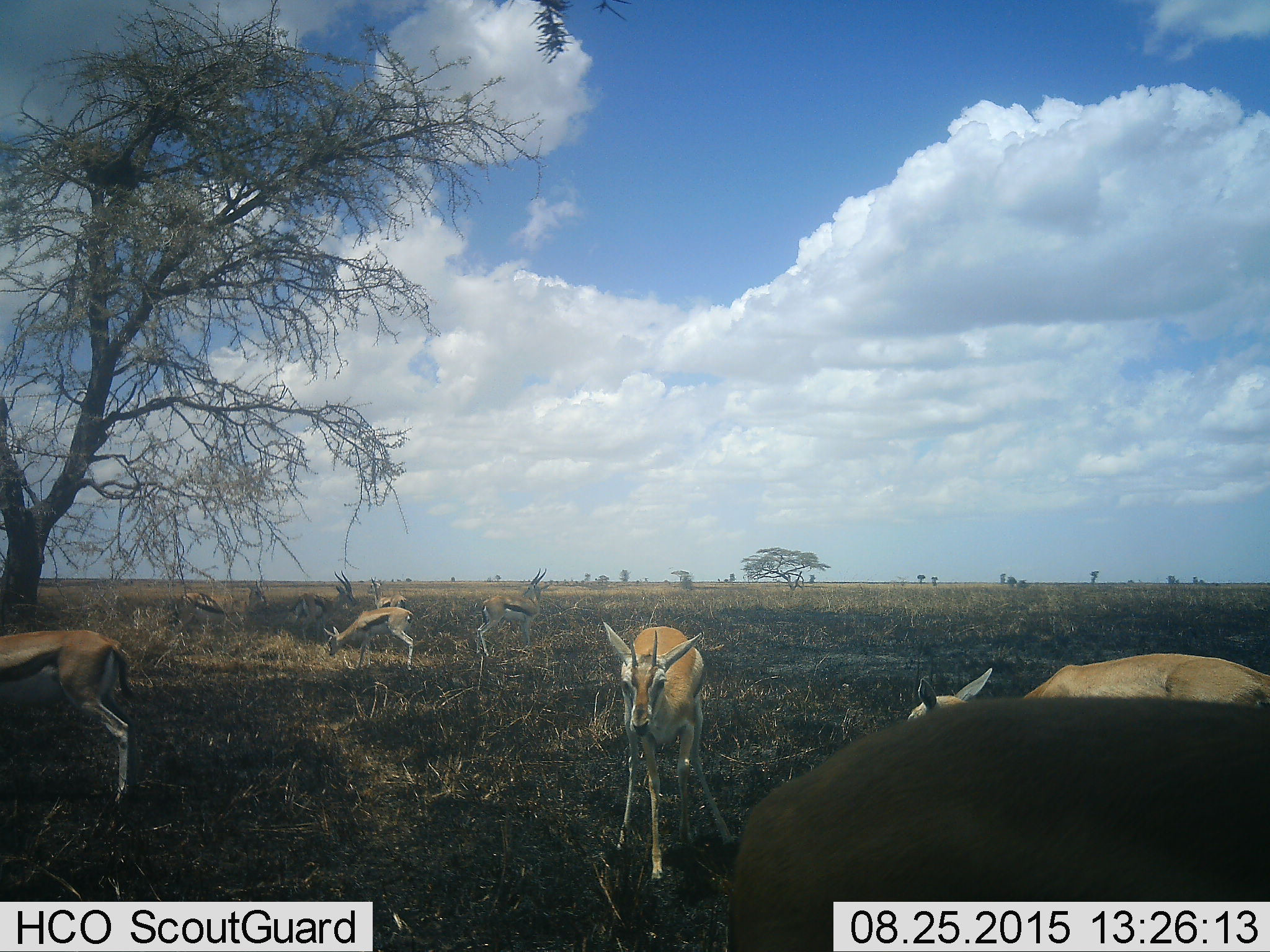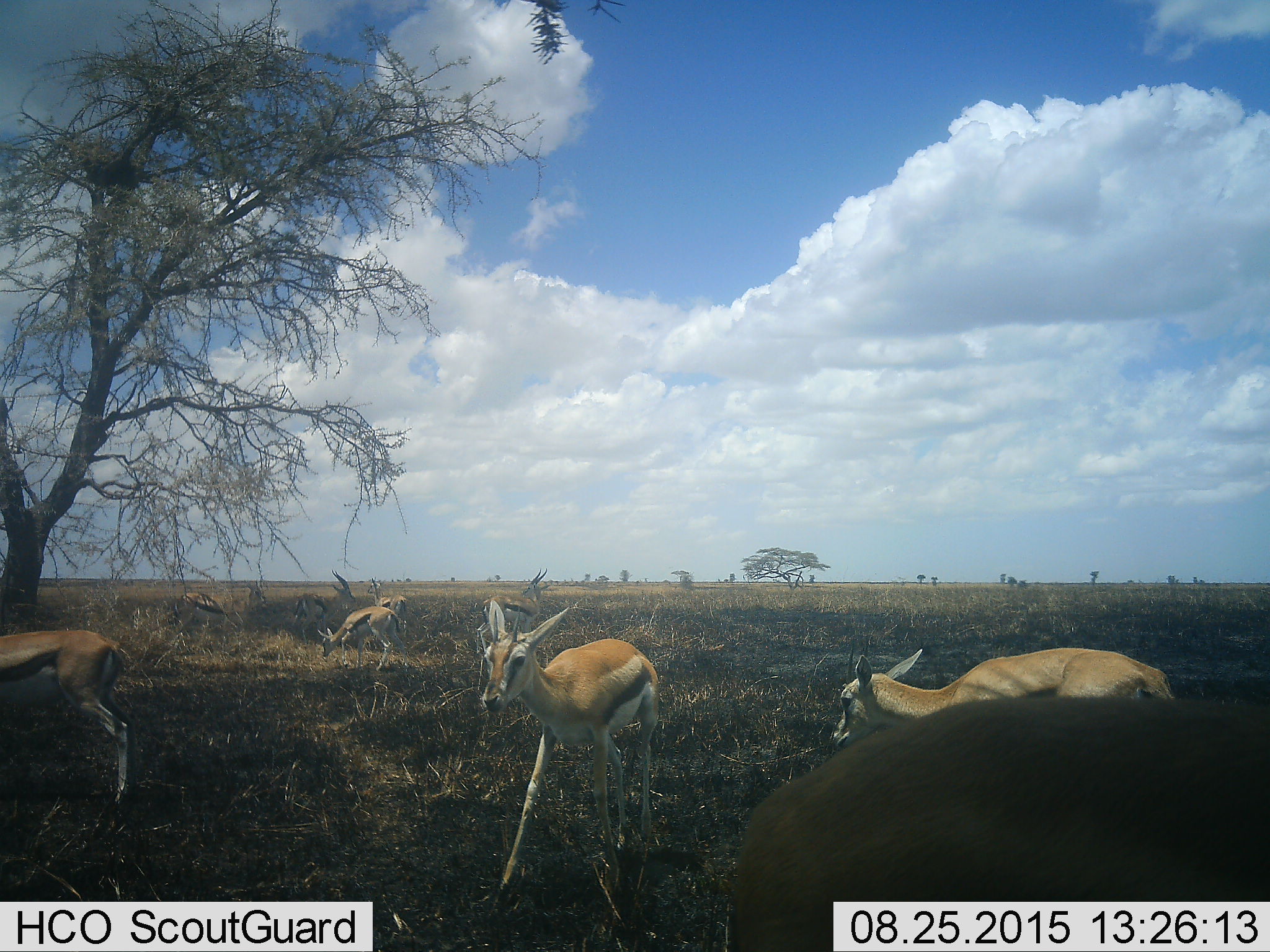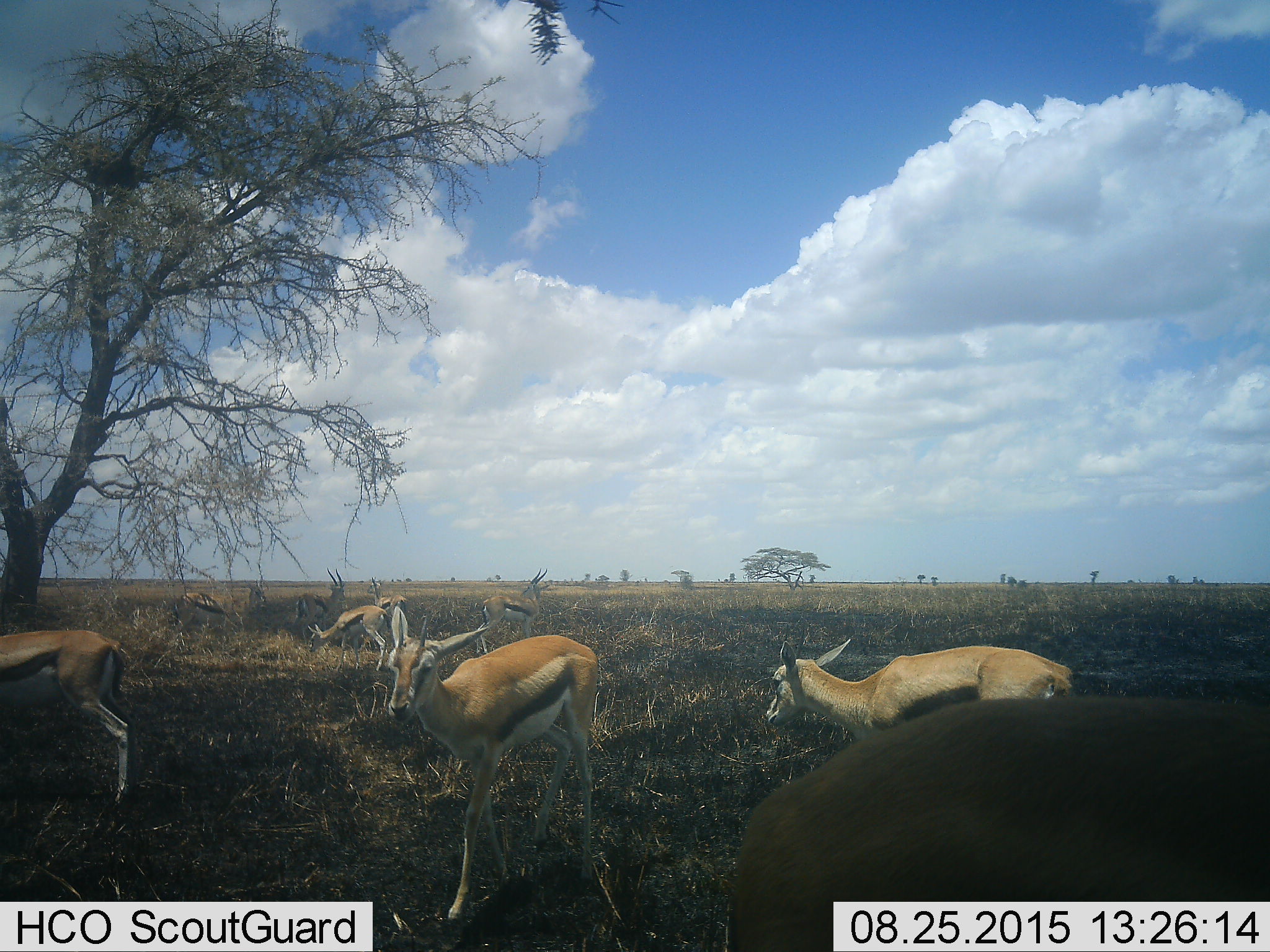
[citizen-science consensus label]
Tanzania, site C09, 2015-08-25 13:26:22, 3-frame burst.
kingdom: Animalia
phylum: Chordata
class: Mammalia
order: Artiodactyla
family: Bovidae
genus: Eudorcas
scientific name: Eudorcas thomsonii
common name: thomson's gazelle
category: gazellethomsons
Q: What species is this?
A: Gazellethomsons (thomson's gazelle) (Eudorcas thomsonii).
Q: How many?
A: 9.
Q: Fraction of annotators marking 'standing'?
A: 79%.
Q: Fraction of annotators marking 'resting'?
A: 7%.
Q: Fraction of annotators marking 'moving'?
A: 57%.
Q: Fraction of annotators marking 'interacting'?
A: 7%.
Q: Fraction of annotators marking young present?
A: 21%.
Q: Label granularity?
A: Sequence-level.